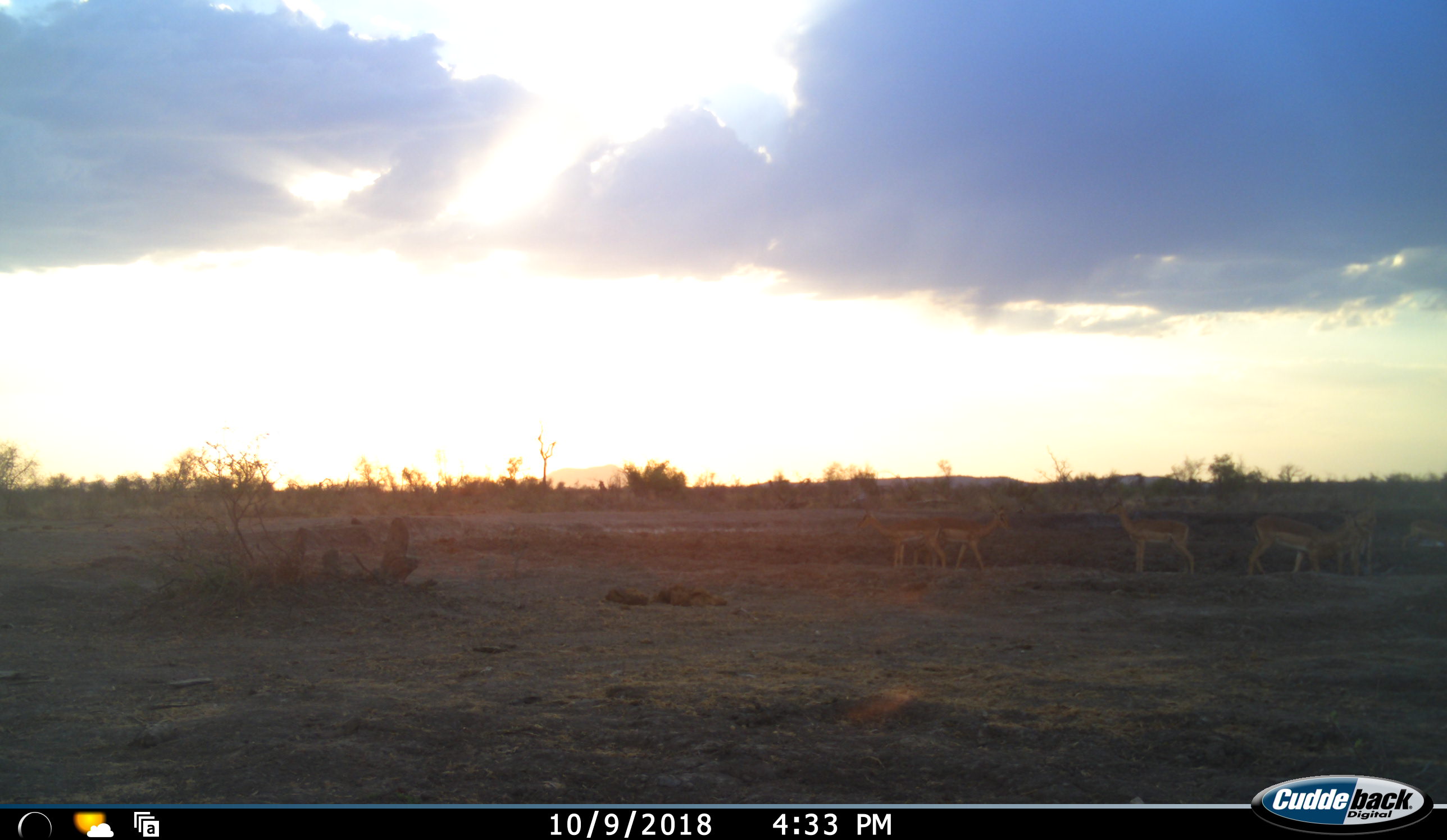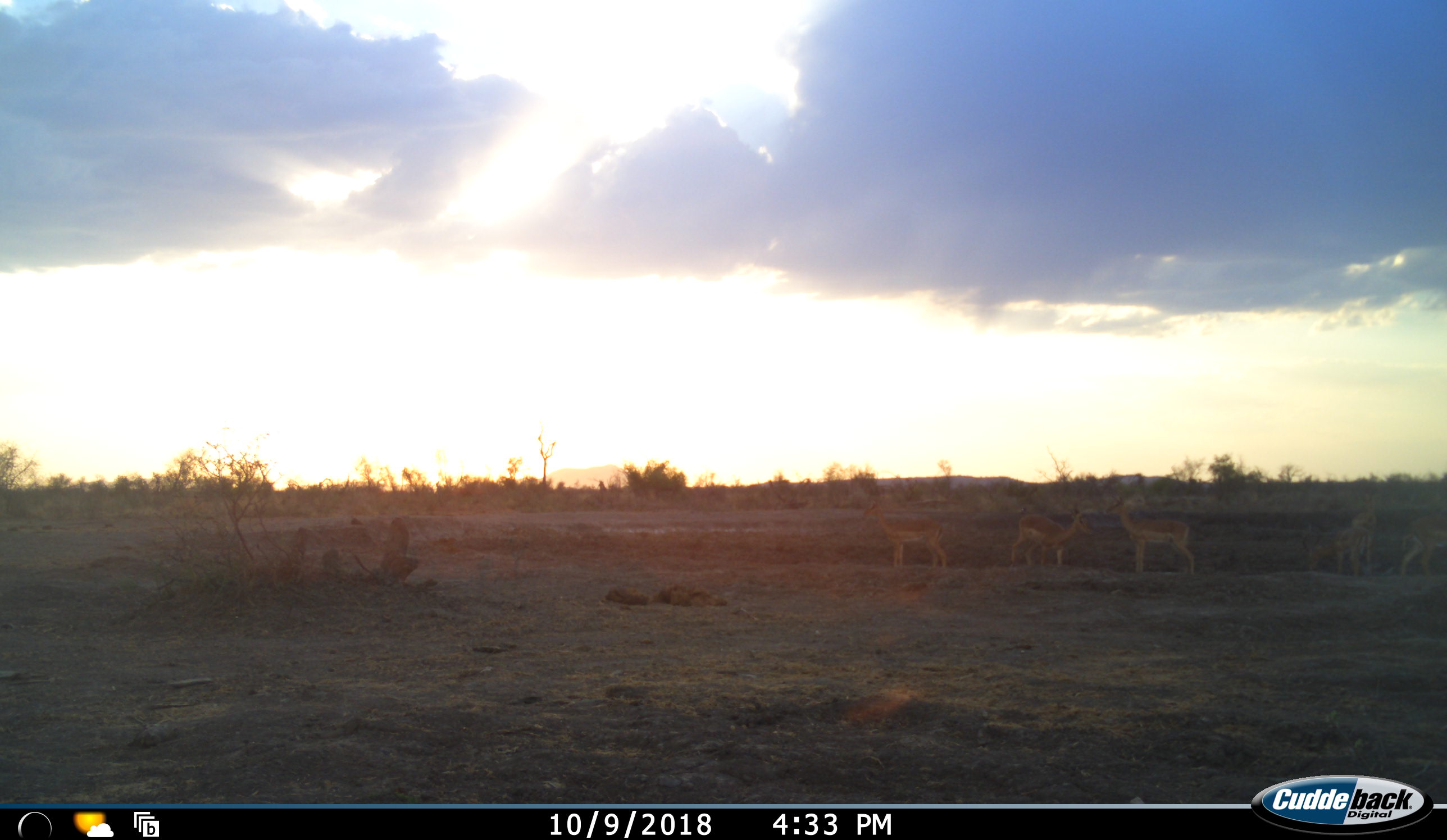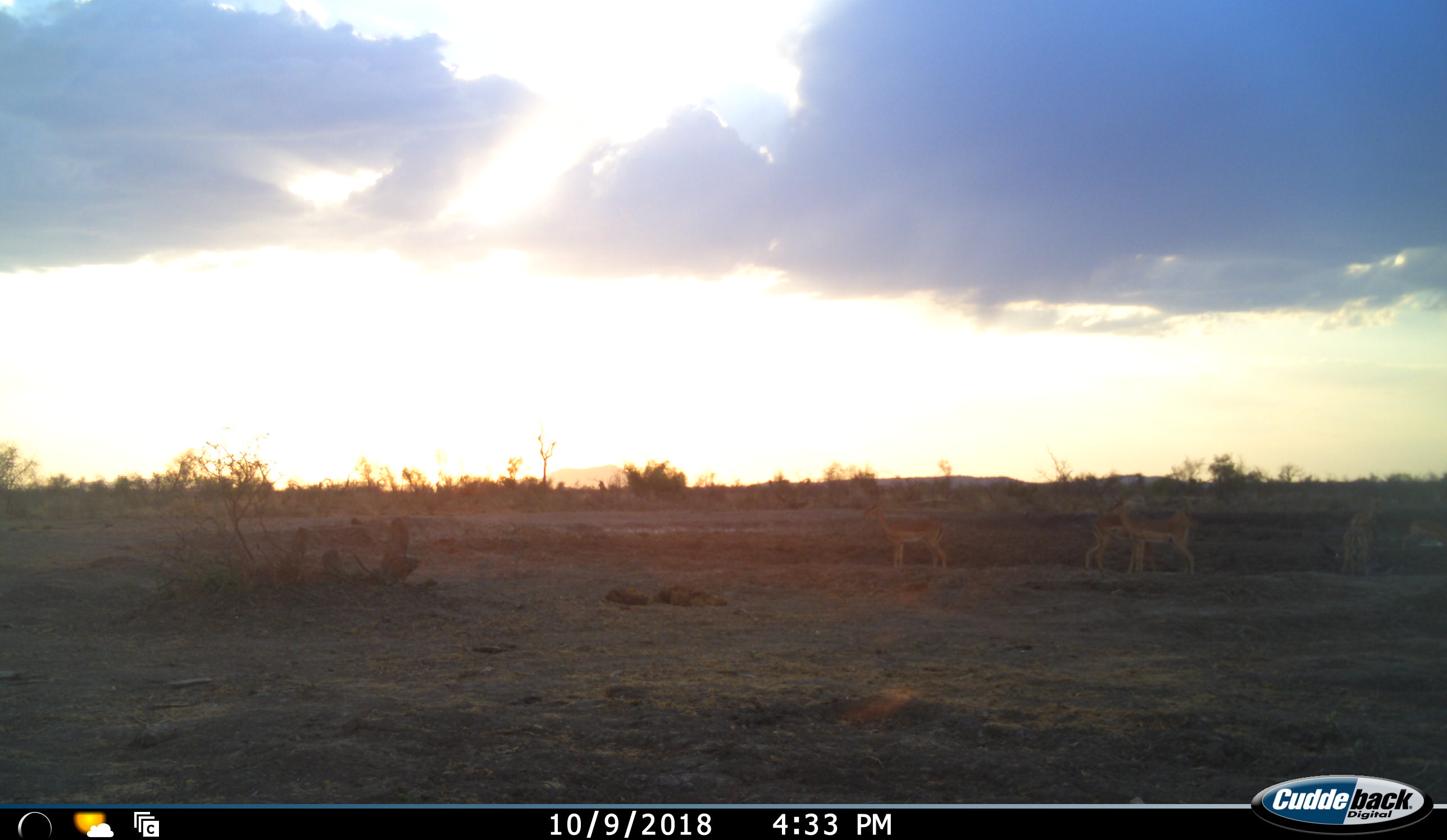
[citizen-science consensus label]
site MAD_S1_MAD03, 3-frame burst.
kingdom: Animalia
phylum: Chordata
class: Mammalia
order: Artiodactyla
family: Bovidae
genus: Aepyceros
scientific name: Aepyceros melampus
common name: impala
Impala (Aepyceros melampus), count 6. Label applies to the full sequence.